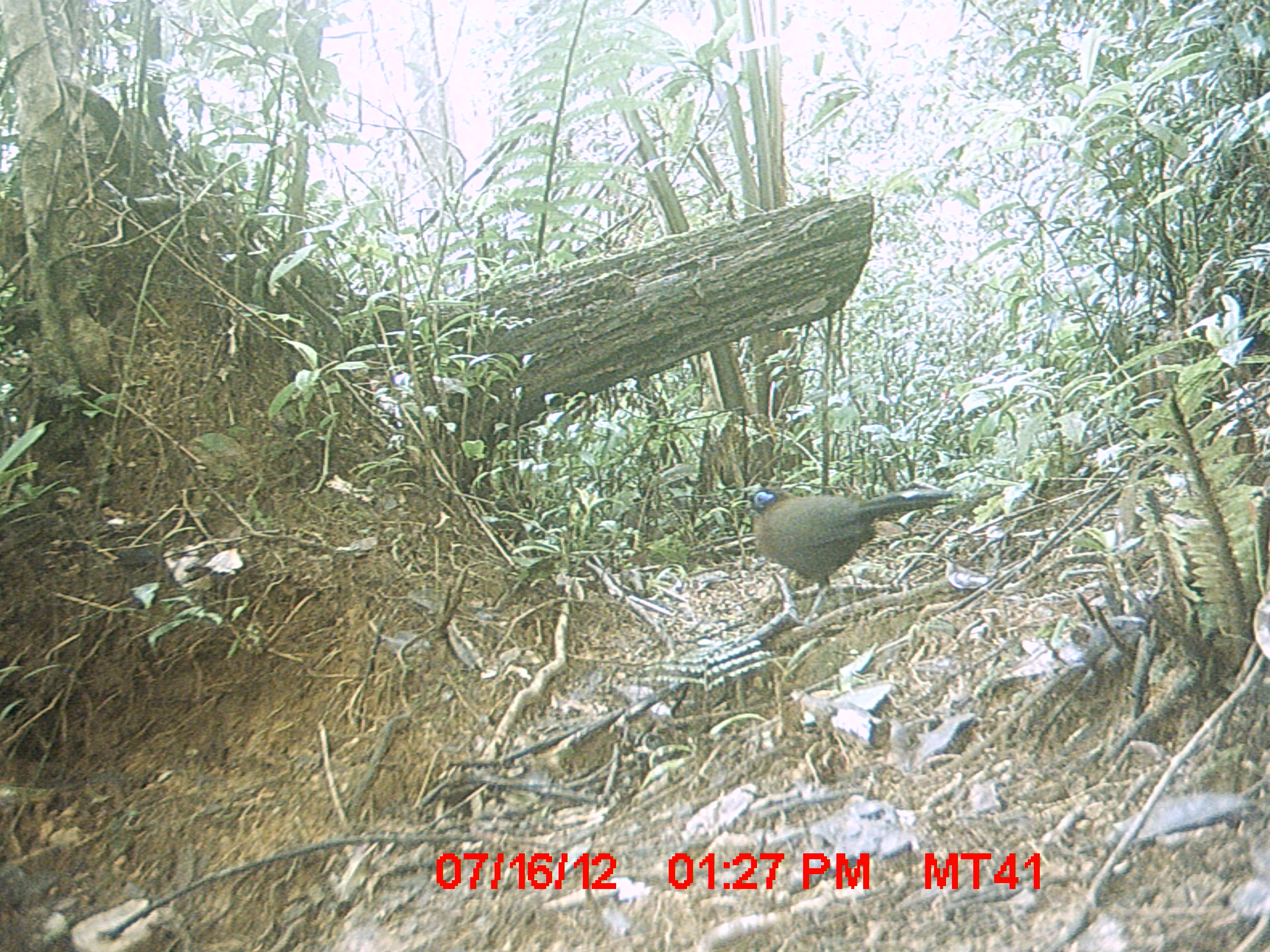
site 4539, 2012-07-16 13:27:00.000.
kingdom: Animalia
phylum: Chordata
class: Aves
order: Cuculiformes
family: Cuculidae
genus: Coua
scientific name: Coua serriana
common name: red-breasted coua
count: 1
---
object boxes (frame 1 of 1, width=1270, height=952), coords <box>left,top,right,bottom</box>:
coua serriana: <box>735,484,956,630</box>